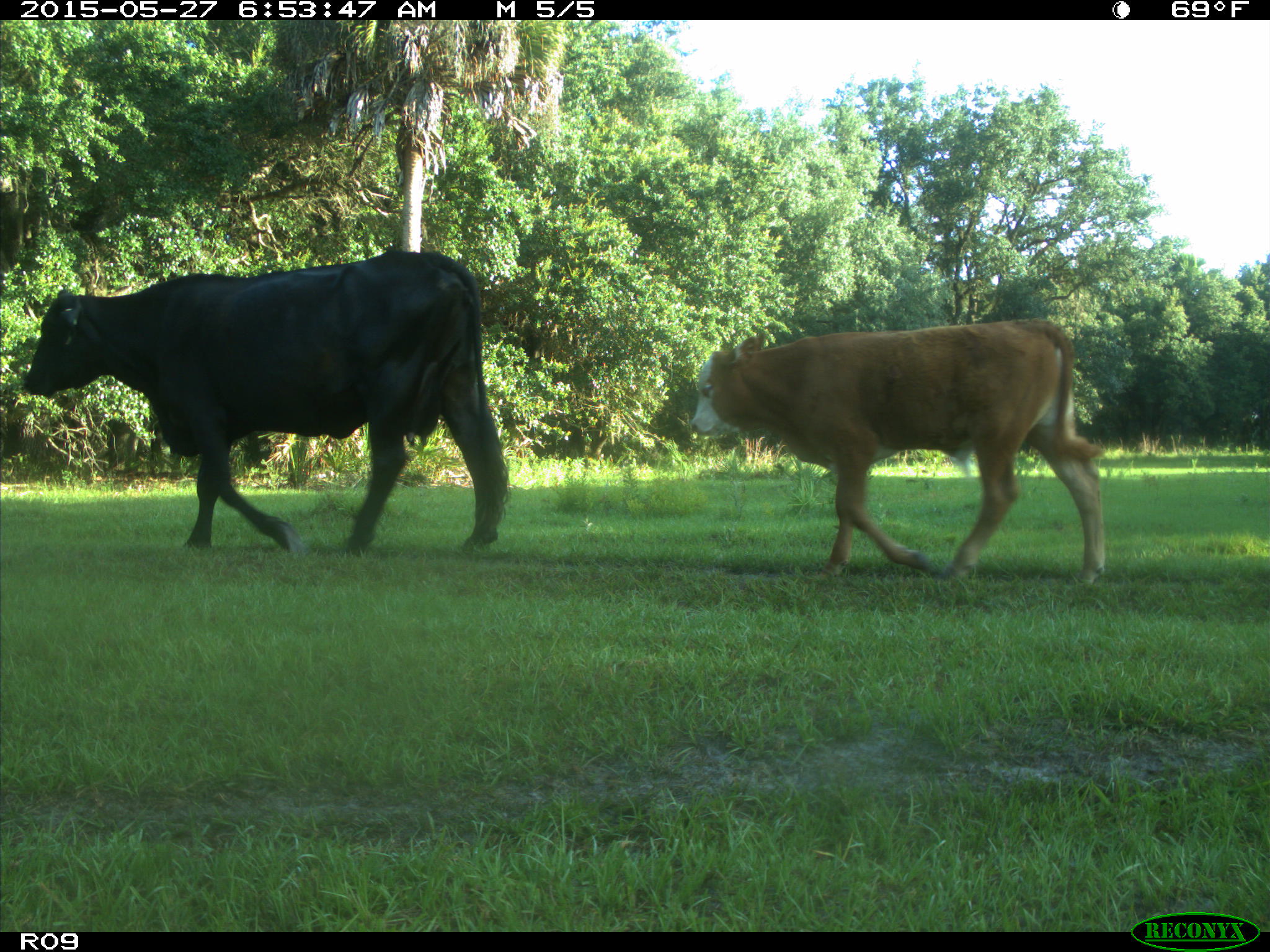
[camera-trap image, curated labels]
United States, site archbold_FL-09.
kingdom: Animalia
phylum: Chordata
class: Mammalia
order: Artiodactyla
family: Bovidae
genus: Bos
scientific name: Bos taurus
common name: domestic cow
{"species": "Bos taurus (domestic cow)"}